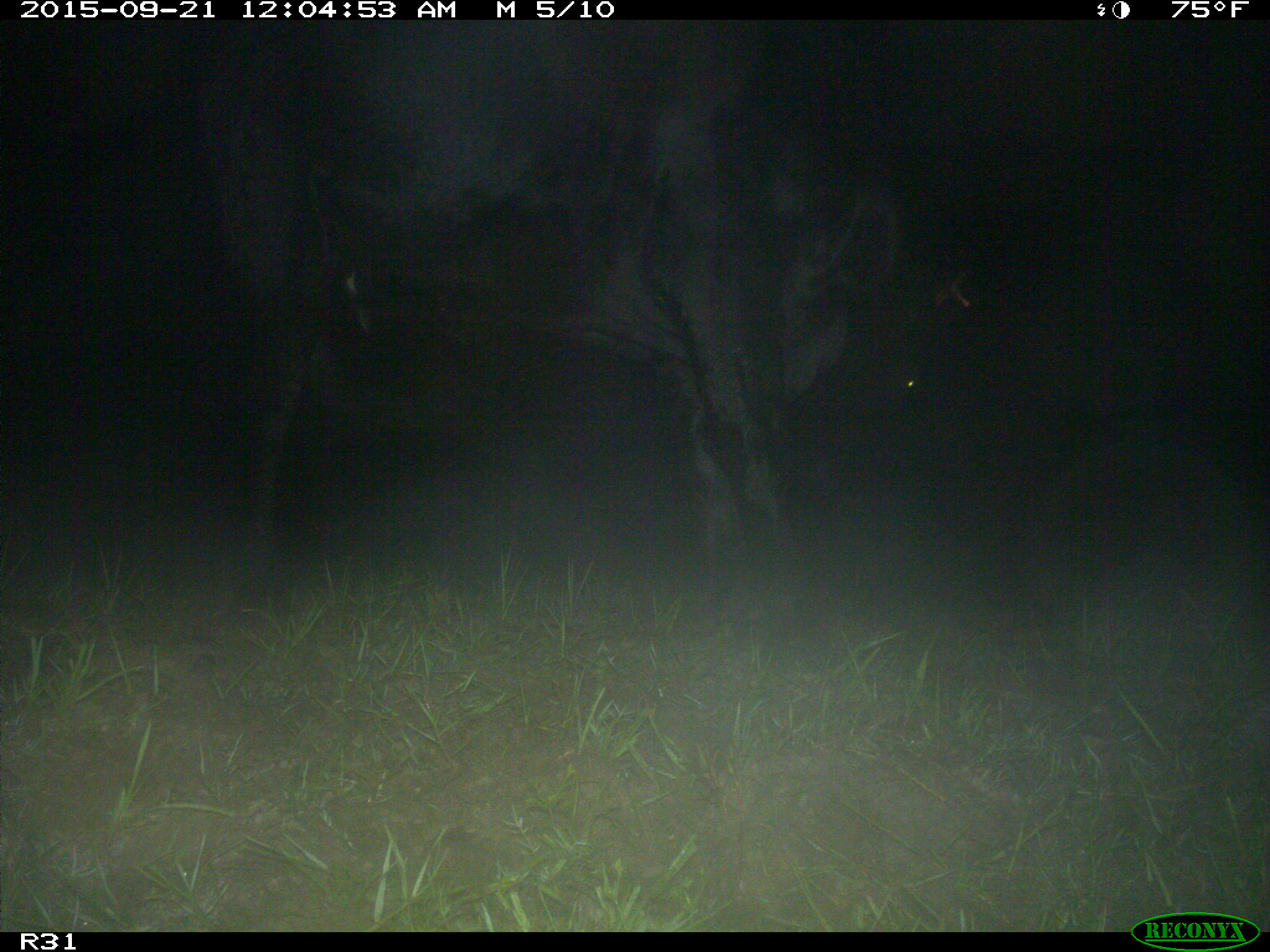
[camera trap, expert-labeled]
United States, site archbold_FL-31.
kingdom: Animalia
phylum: Chordata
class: Mammalia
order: Artiodactyla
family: Bovidae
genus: Bos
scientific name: Bos taurus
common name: domestic cow